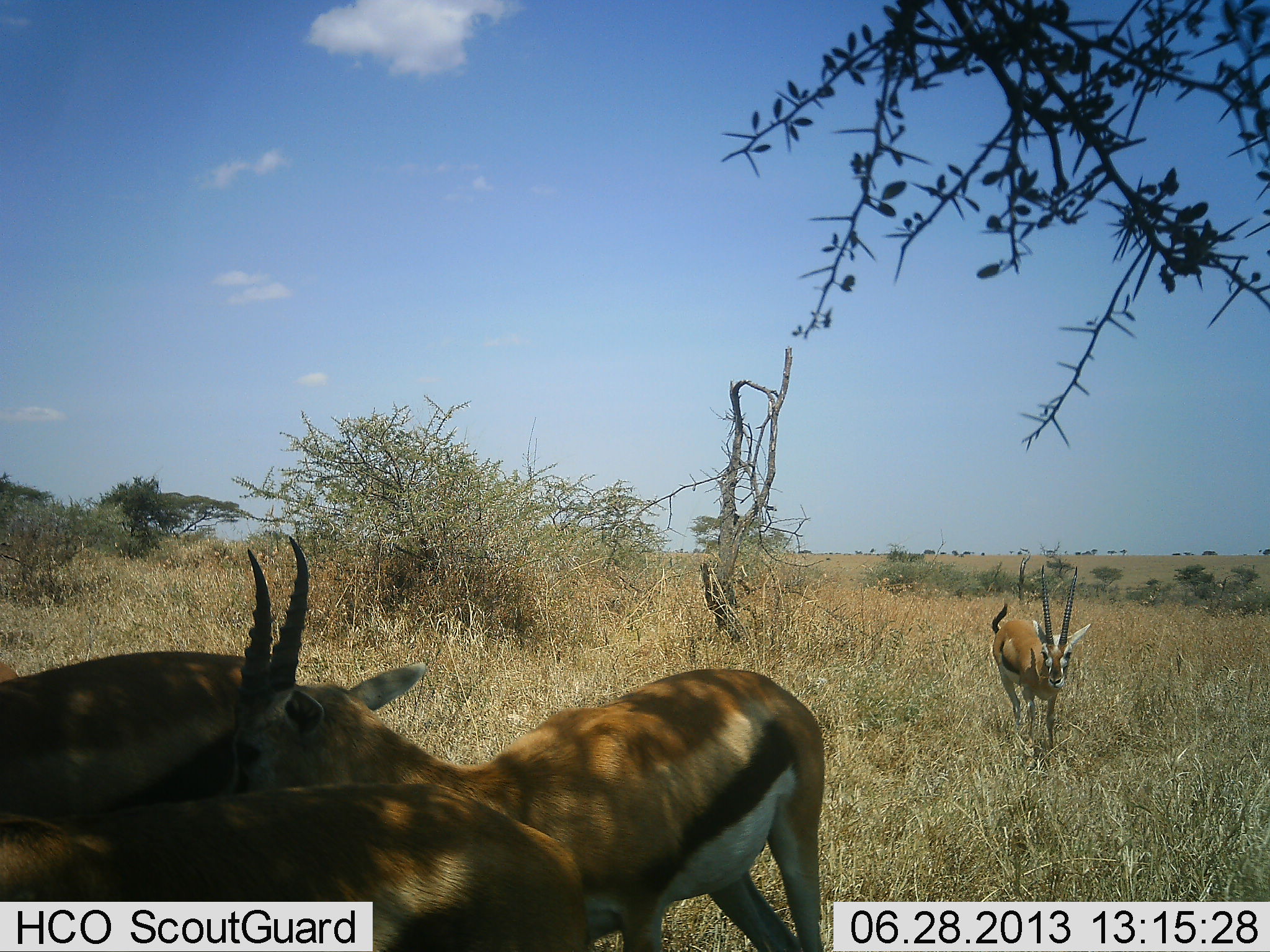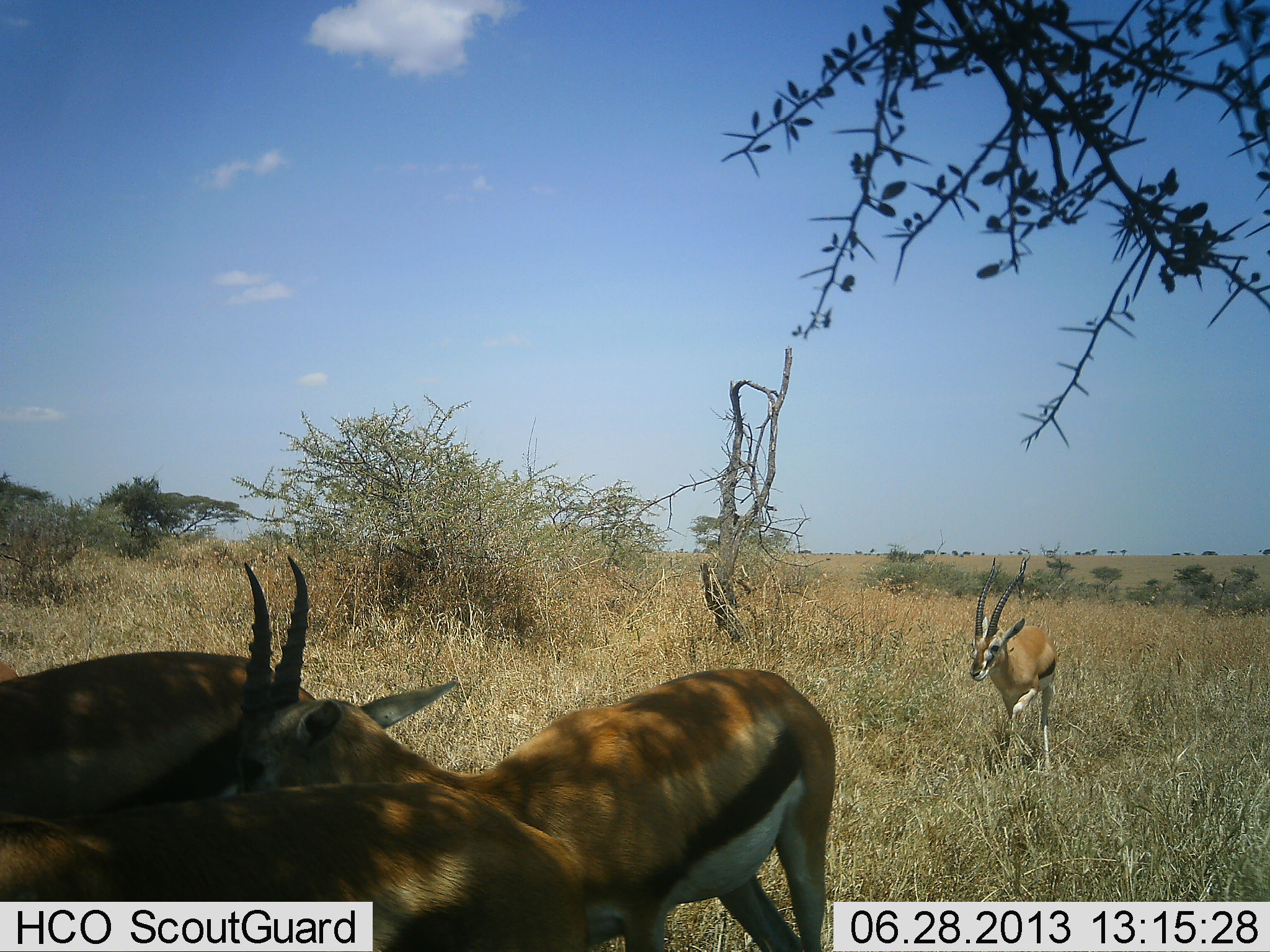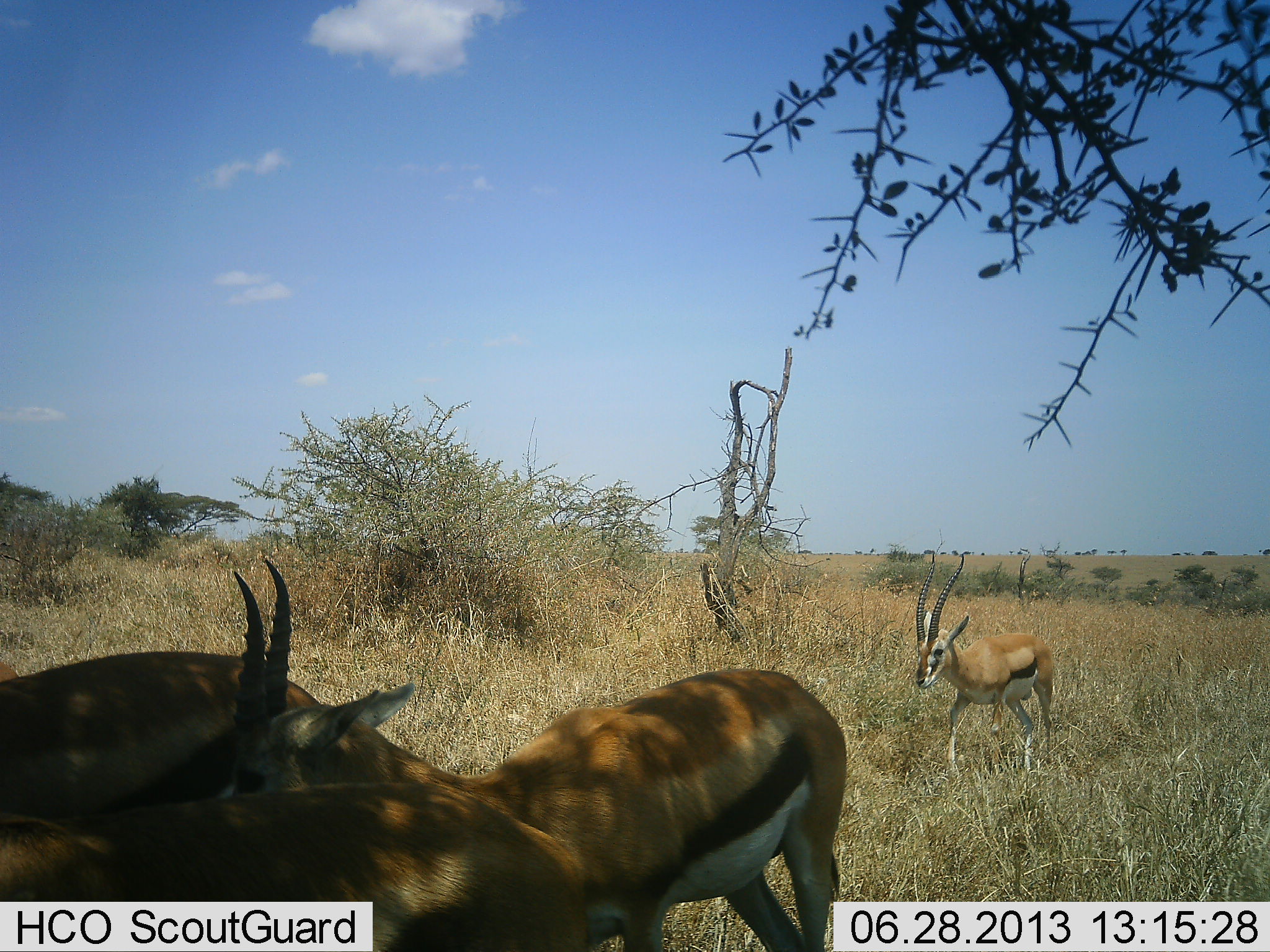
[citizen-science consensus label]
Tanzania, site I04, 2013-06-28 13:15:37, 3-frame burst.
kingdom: Animalia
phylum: Chordata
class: Mammalia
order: Artiodactyla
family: Bovidae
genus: Eudorcas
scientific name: Eudorcas thomsonii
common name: thomson's gazelle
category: gazellethomsons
Gazellethomsons (thomson's gazelle) (Eudorcas thomsonii), count 4. Behavior (volunteer vote fractions): standing 76%, resting 0%, moving 79%, interacting 15%. Young present (vote fraction): 0%. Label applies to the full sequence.